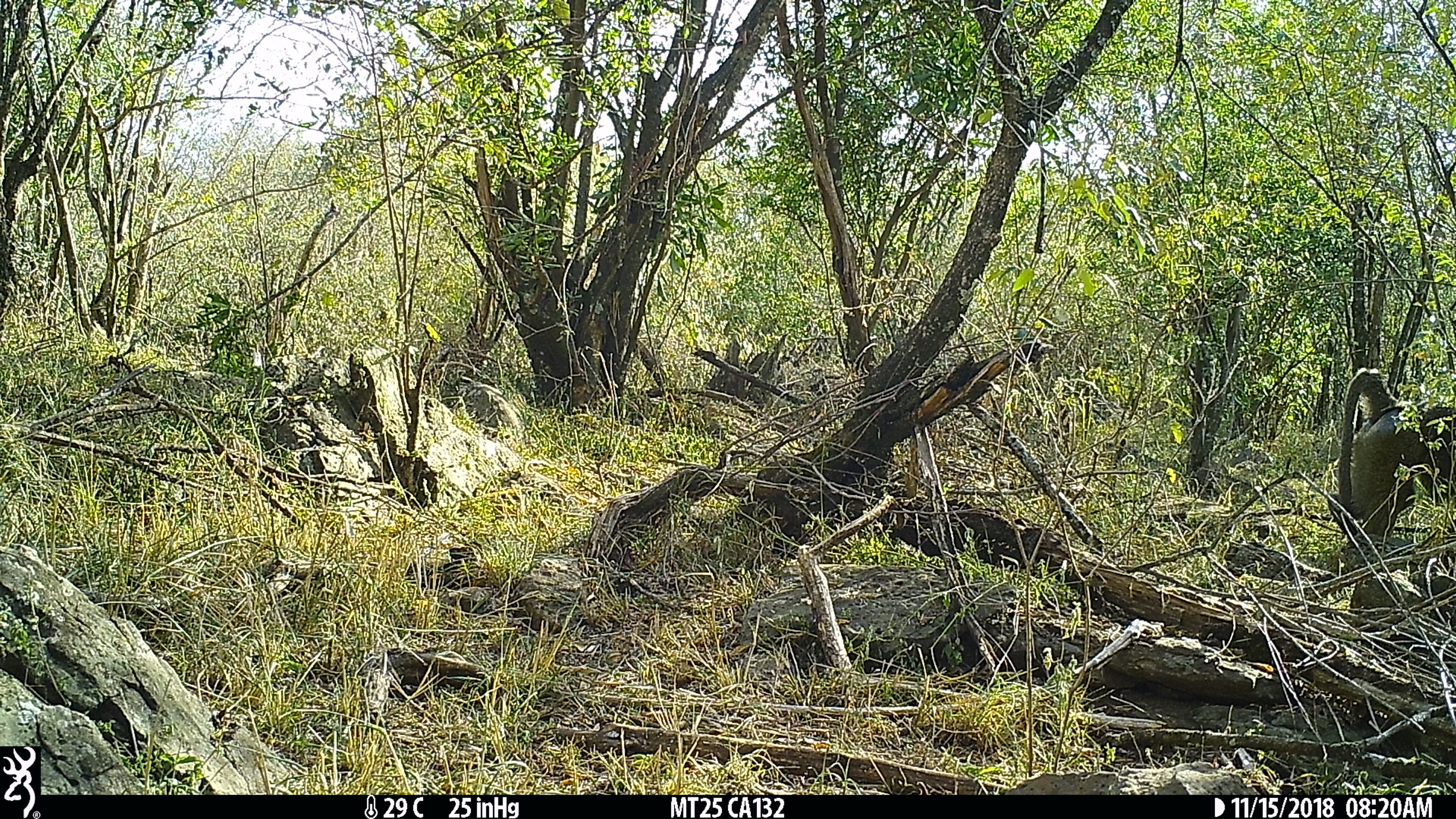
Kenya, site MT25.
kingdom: Animalia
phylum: Chordata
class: Mammalia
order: Primates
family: Cercopithecidae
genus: Papio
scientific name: Papio anubis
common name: olive baboon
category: baboon